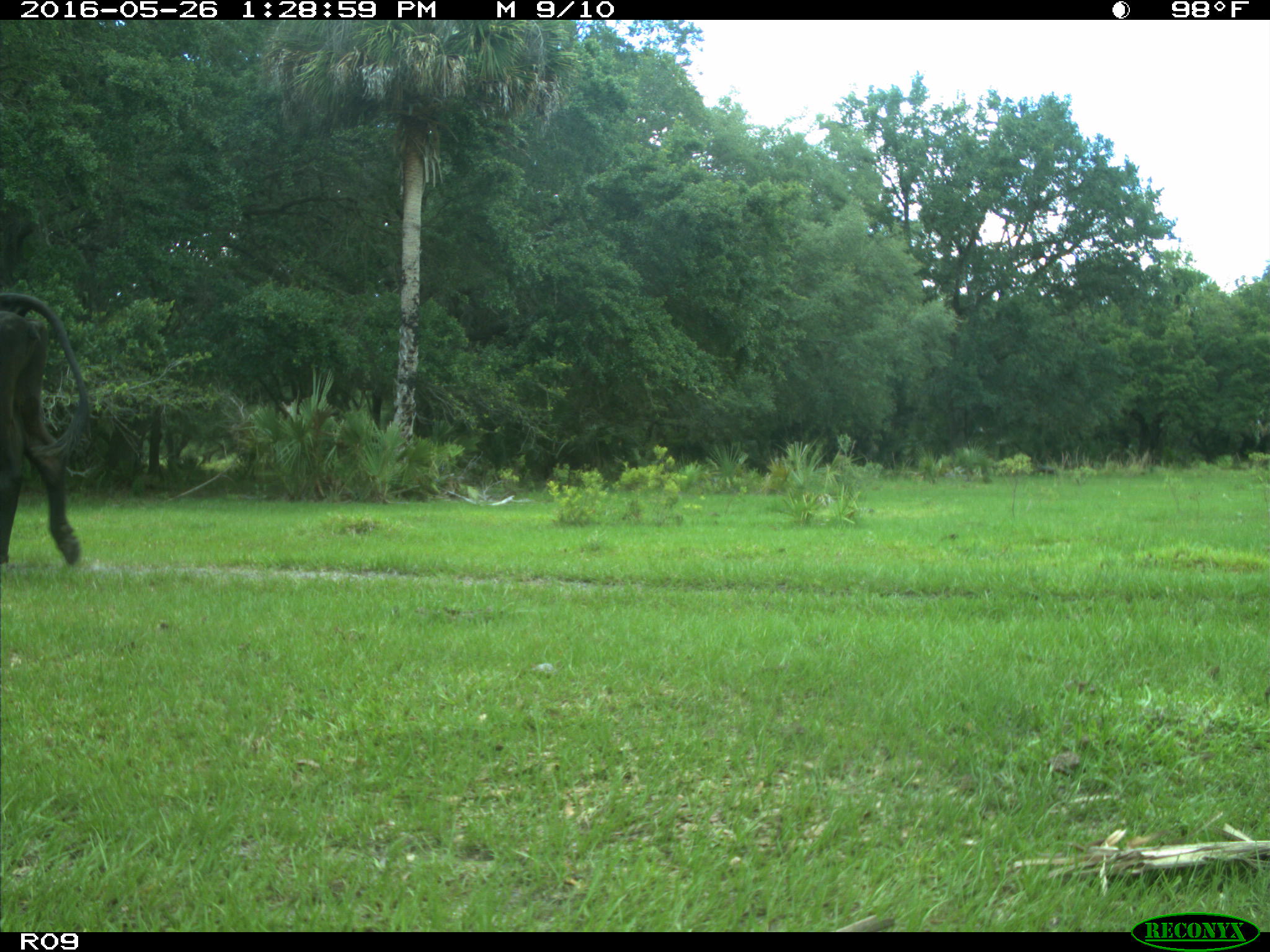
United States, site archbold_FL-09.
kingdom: Animalia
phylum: Chordata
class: Mammalia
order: Artiodactyla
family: Bovidae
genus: Bos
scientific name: Bos taurus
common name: domestic cow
Bos taurus (domestic cow).